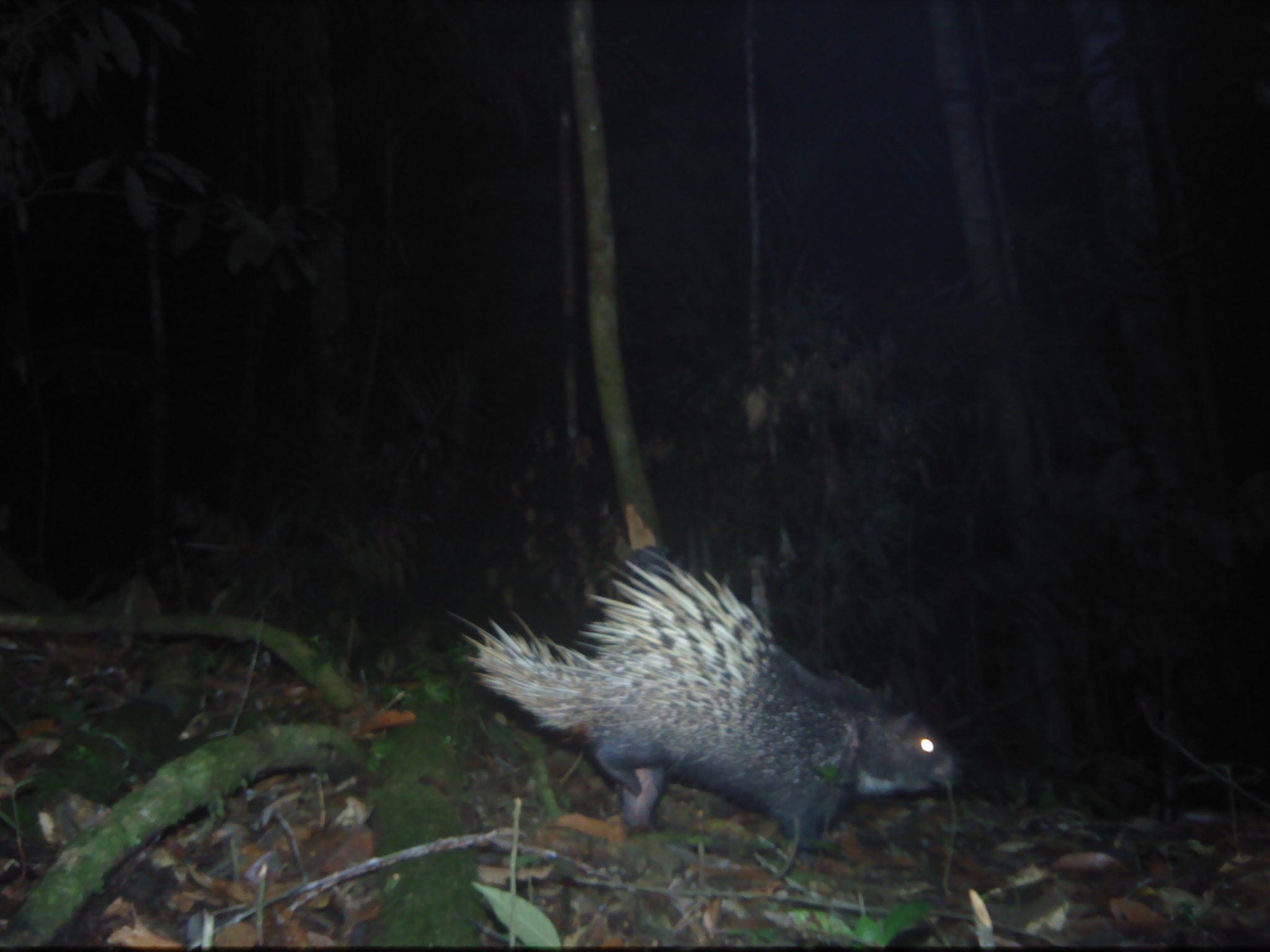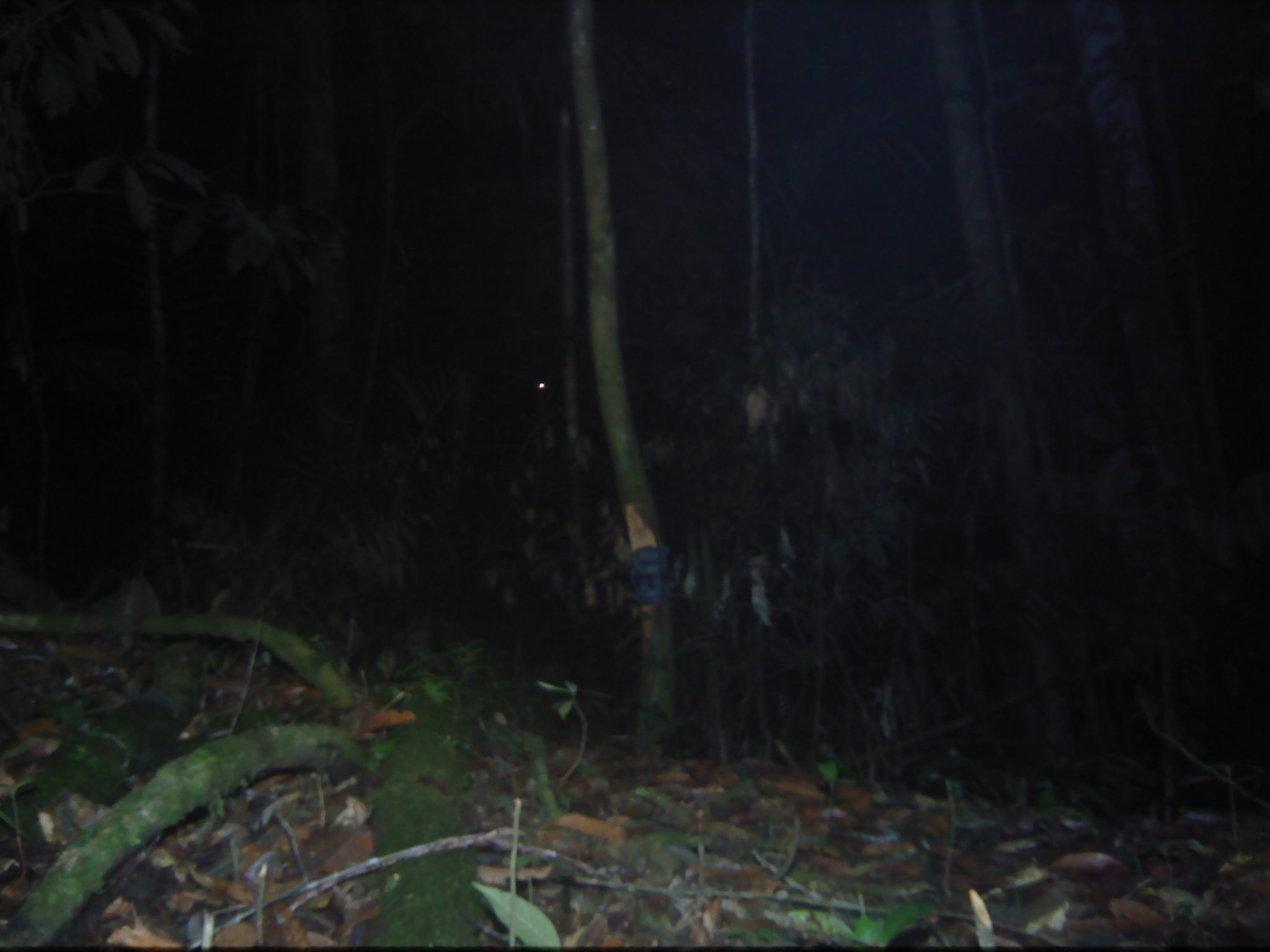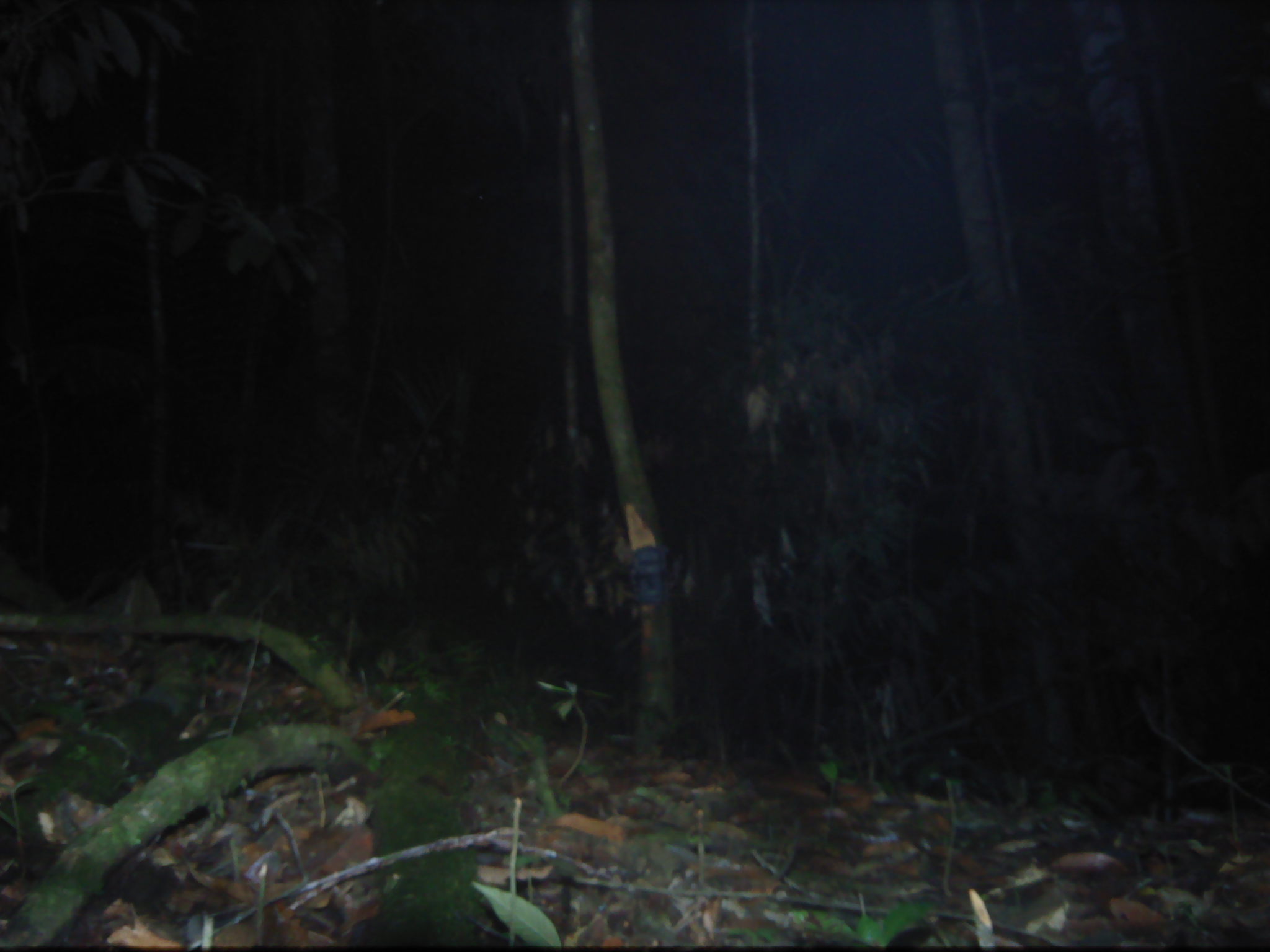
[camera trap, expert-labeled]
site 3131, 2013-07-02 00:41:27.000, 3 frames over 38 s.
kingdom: Animalia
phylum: Chordata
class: Mammalia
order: Rodentia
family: Hystricidae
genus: Hystrix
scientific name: Hystrix brachyura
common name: east asian porcupine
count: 1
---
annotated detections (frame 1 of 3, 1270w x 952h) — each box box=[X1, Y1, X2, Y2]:
hystrix brachyura: box=[446, 544, 967, 876]